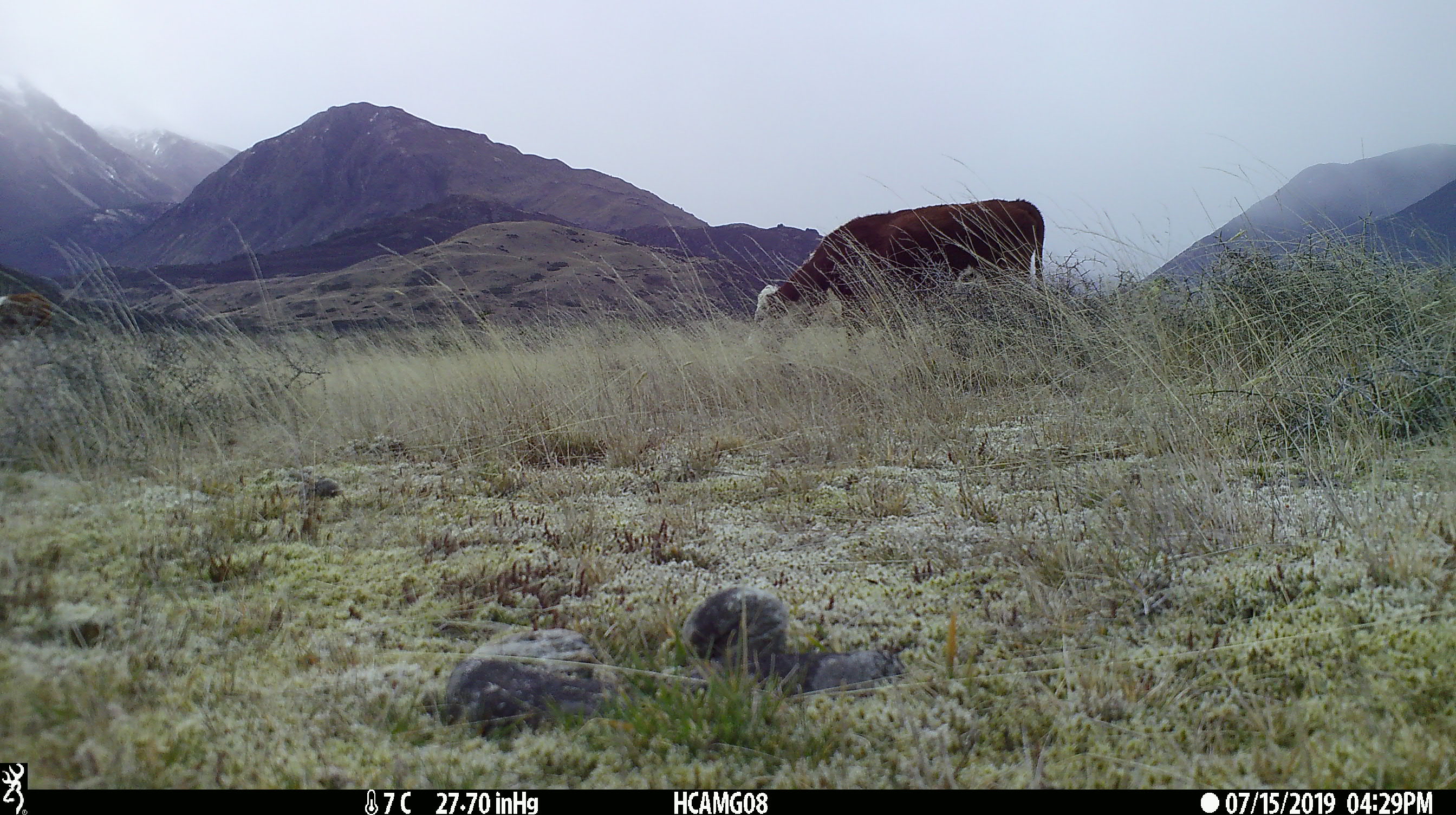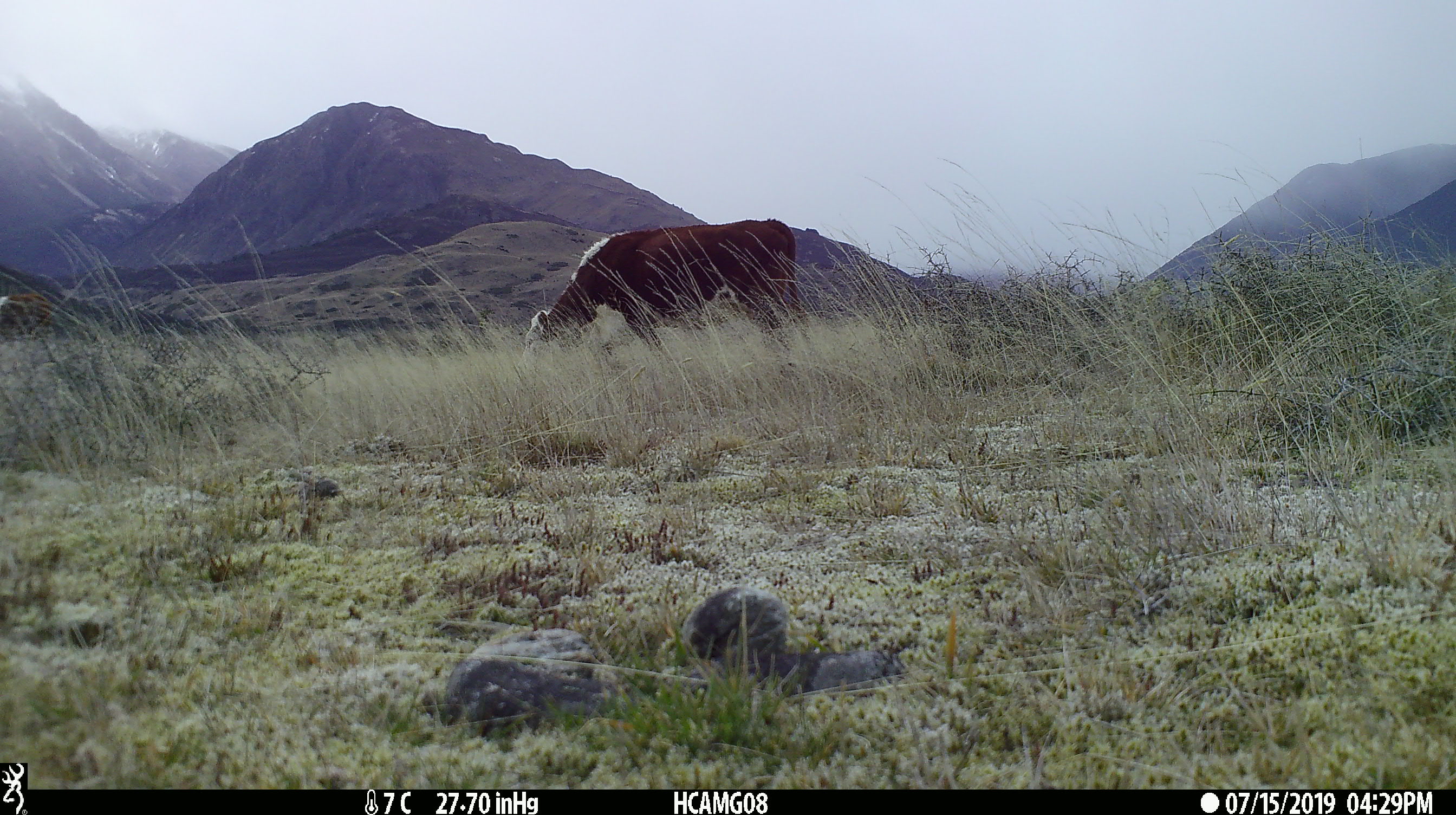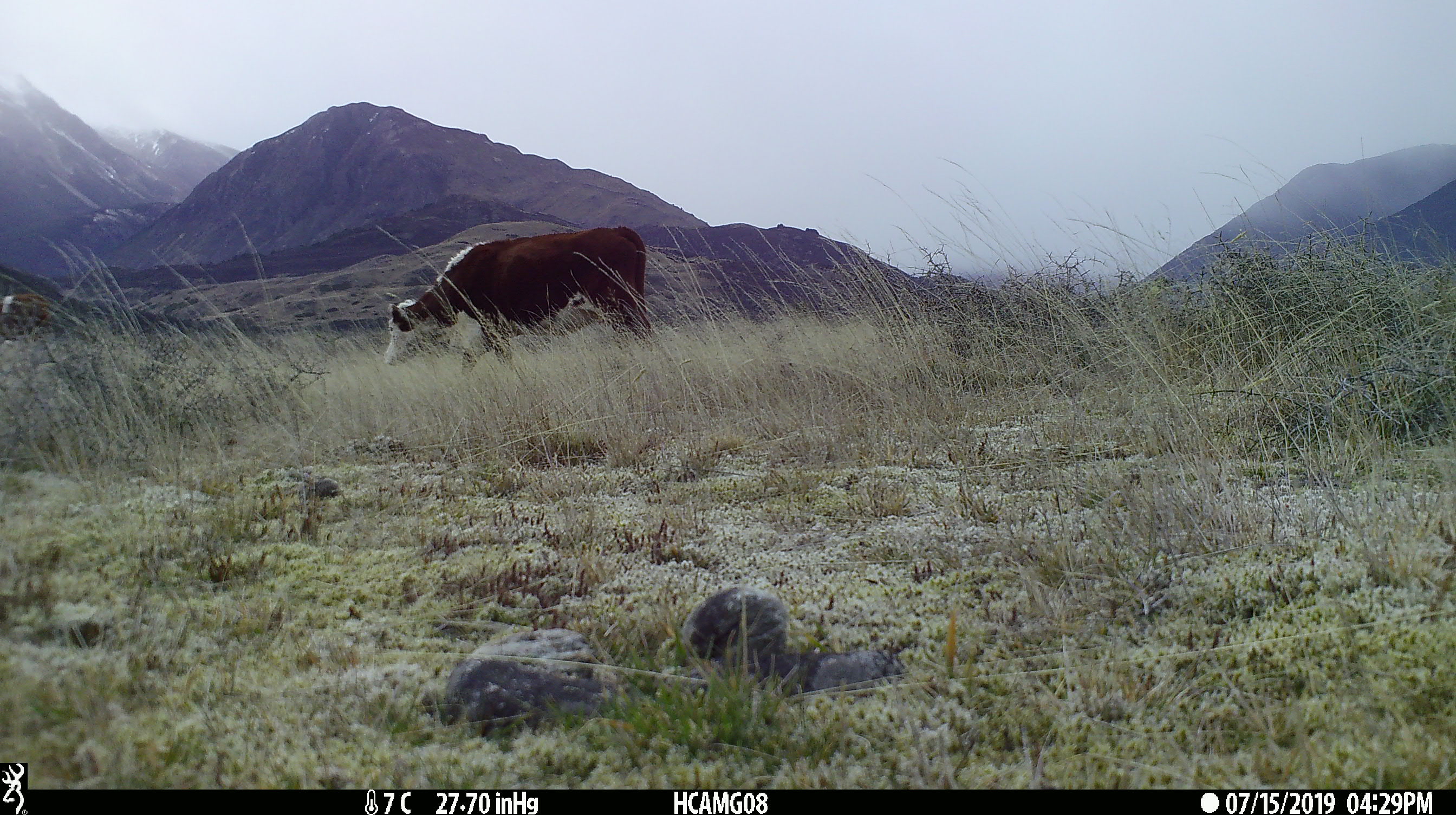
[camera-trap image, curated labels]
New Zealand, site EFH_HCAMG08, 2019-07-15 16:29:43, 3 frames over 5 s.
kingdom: Animalia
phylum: Chordata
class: Mammalia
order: Artiodactyla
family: Bovidae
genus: Bos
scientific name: Bos taurus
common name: domestic cow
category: cow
Cow (domestic cow) (Bos taurus).